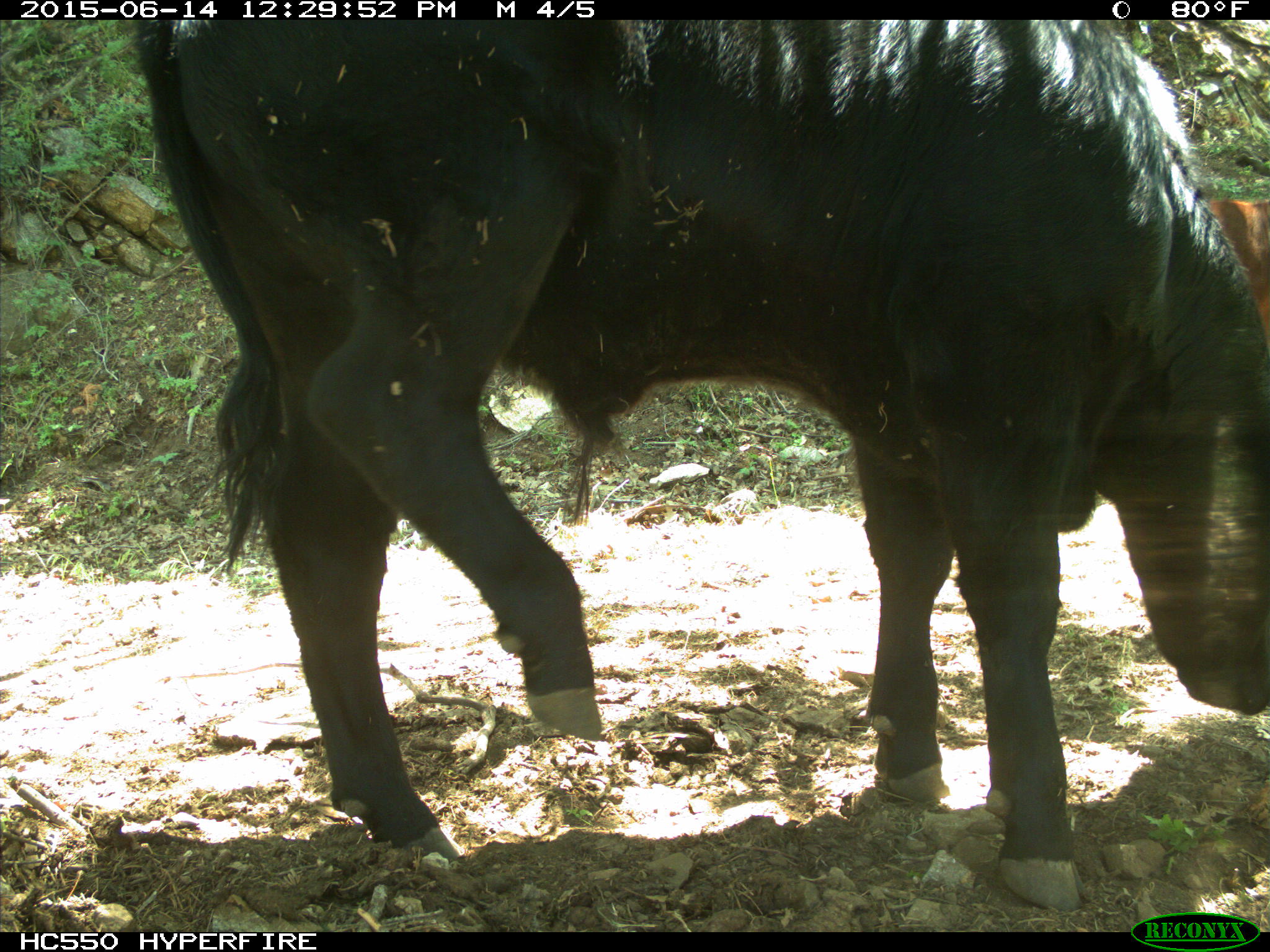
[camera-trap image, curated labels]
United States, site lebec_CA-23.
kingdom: Animalia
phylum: Chordata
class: Mammalia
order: Artiodactyla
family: Bovidae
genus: Bos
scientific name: Bos taurus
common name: domestic cow